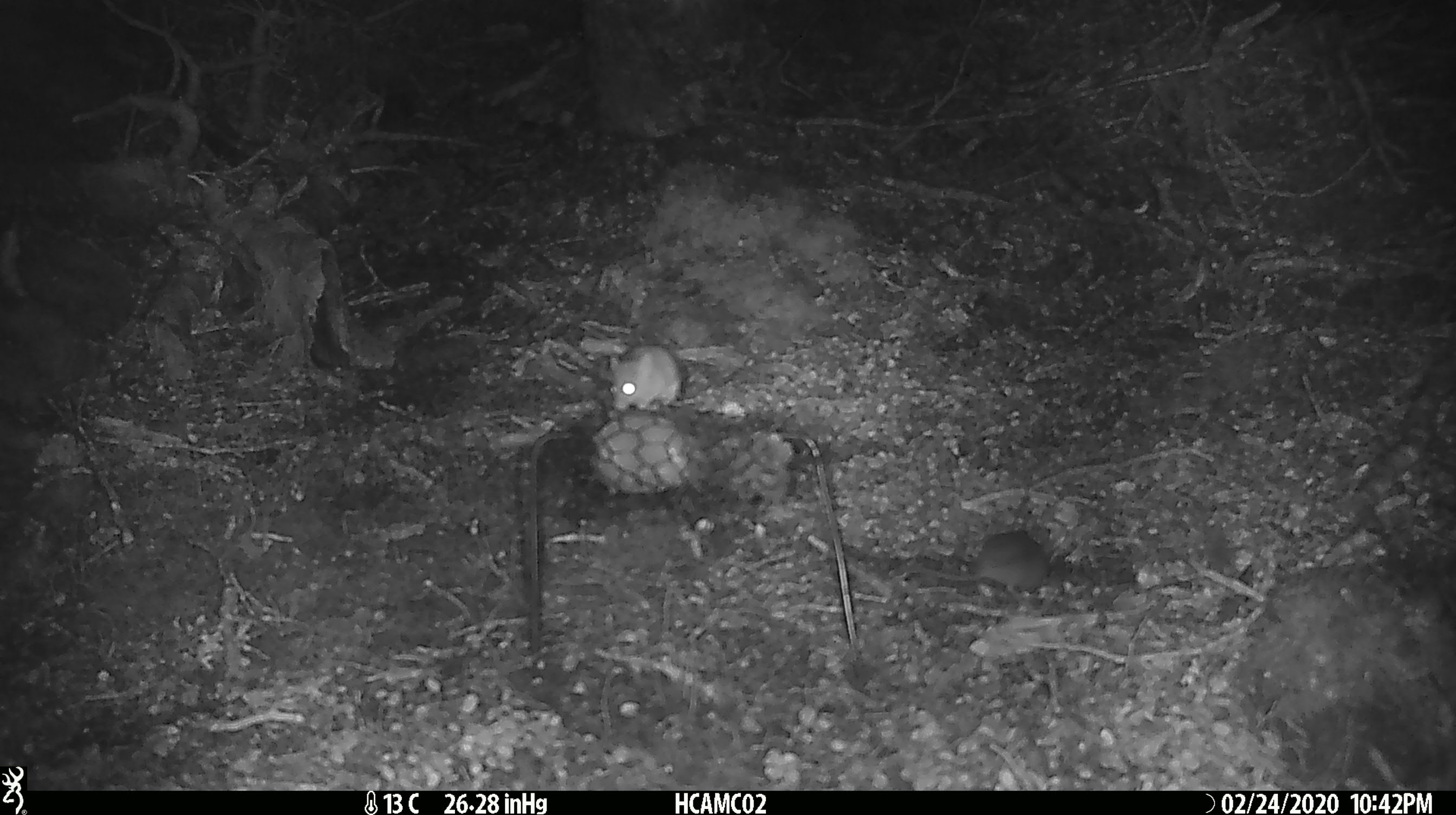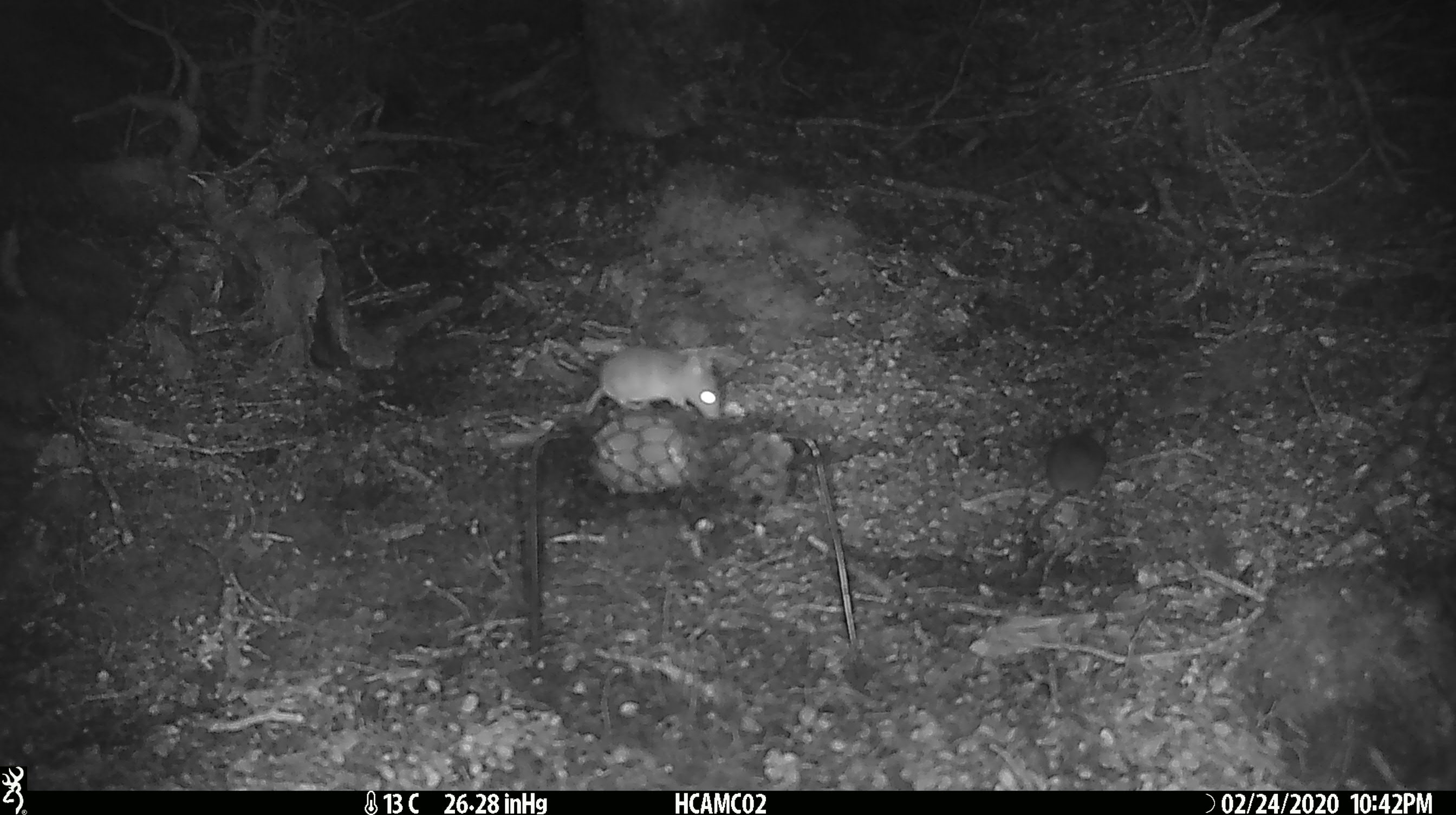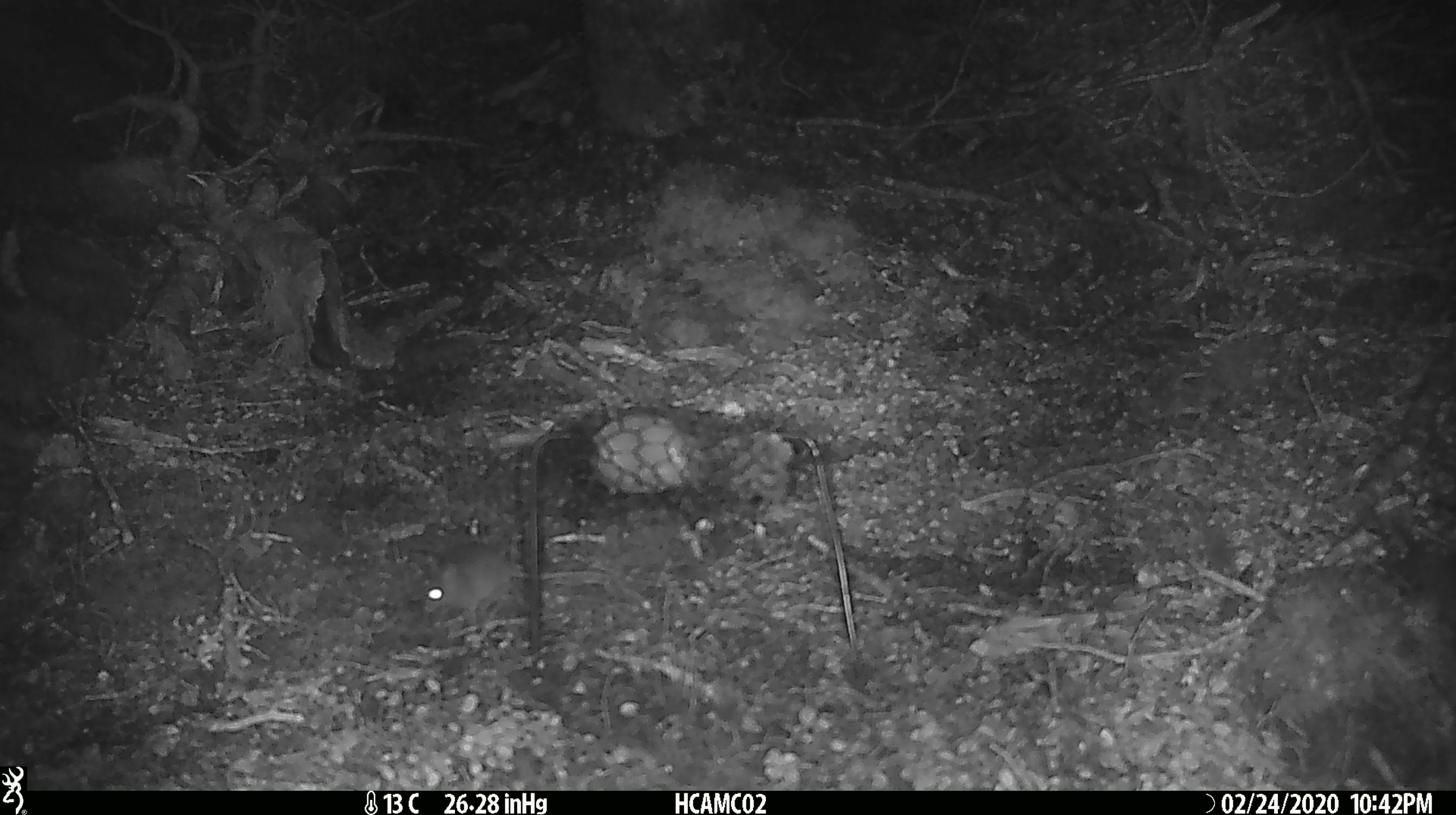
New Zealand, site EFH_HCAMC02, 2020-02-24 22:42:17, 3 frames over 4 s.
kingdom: Animalia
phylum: Chordata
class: Mammalia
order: Rodentia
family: Muridae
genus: Mus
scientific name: Mus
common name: mouse